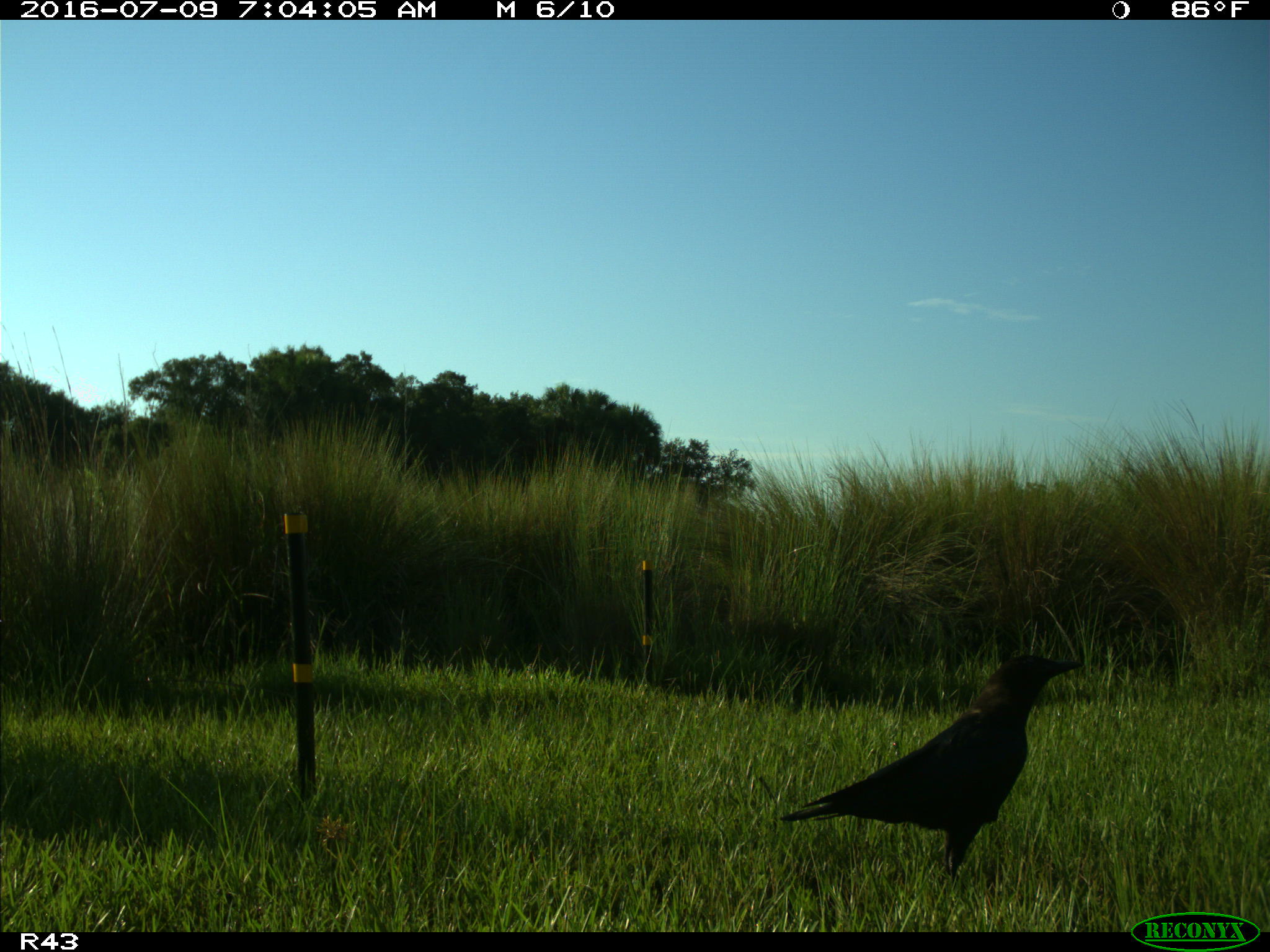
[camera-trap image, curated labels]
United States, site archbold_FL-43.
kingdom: Animalia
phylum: Chordata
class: Aves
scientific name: Aves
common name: birds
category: unidentified bird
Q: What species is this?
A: Unidentified bird (birds) (Aves).